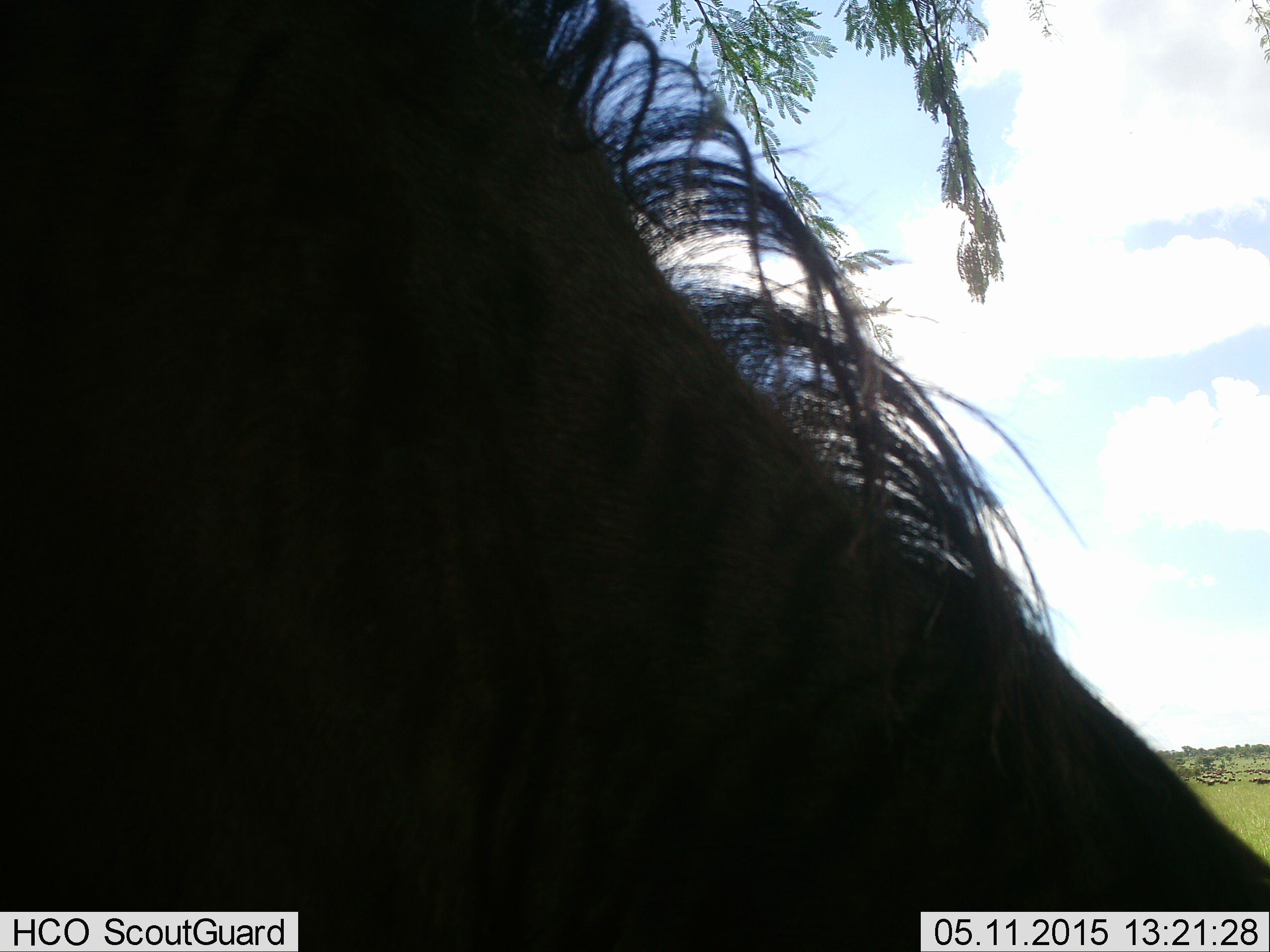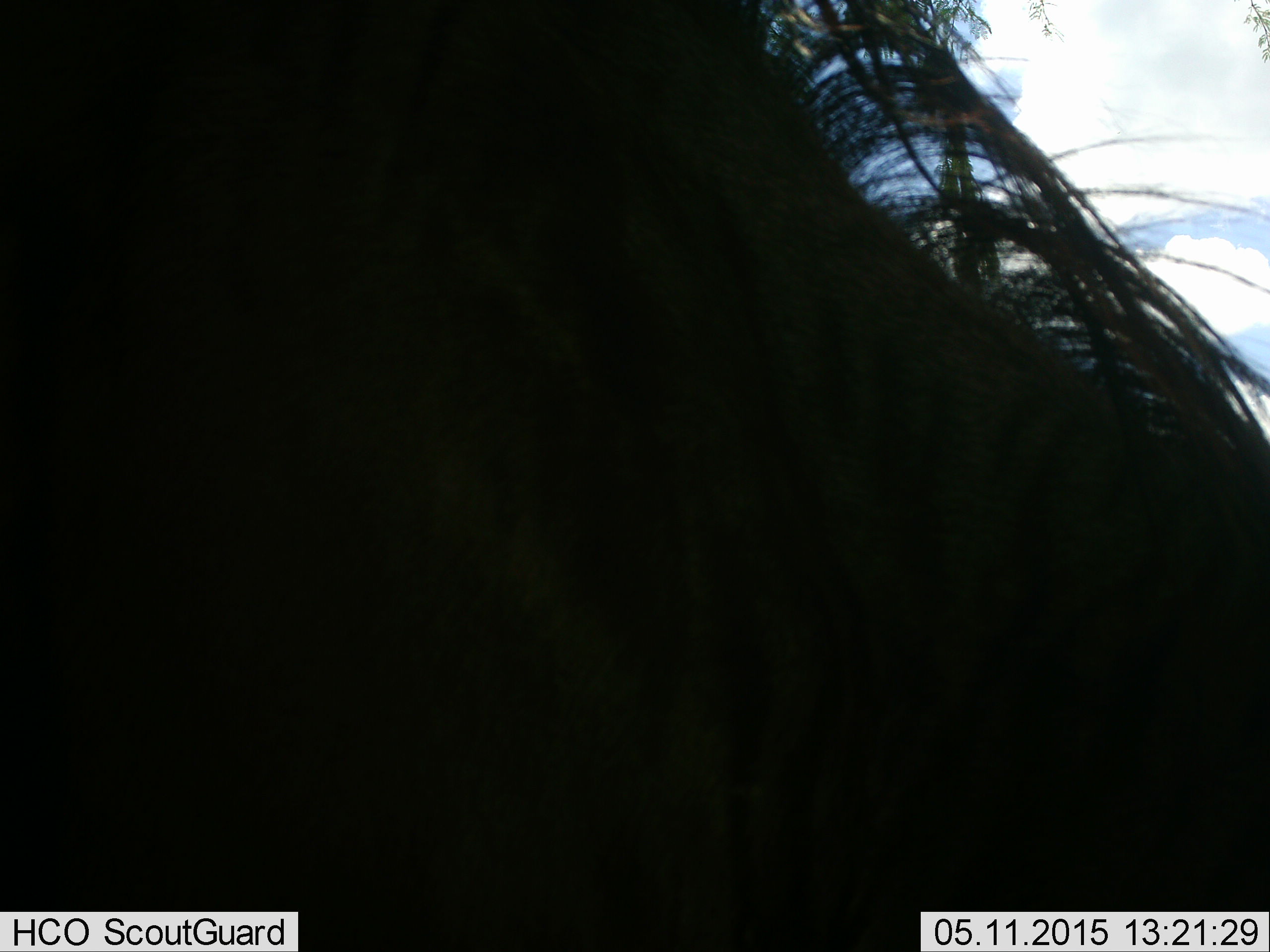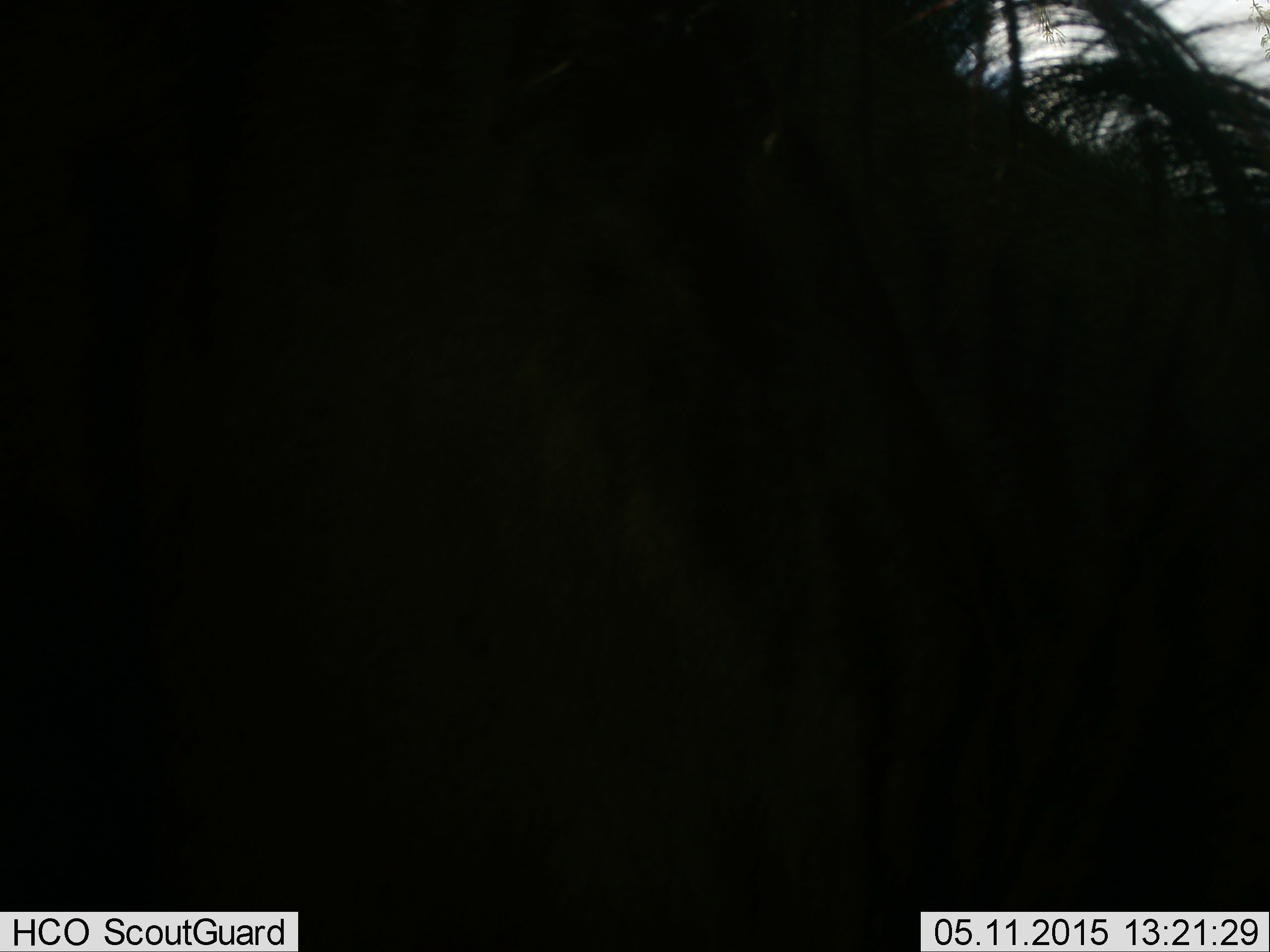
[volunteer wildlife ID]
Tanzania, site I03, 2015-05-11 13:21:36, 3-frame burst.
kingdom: Animalia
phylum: Chordata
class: Mammalia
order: Artiodactyla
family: Bovidae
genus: Connochaetes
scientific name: Connochaetes taurinus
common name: blue wildebeest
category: wildebeest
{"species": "wildebeest (blue wildebeest) (Connochaetes taurinus)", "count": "1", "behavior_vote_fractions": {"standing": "60%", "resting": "10%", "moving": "20%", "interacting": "10%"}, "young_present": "0%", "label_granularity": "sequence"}